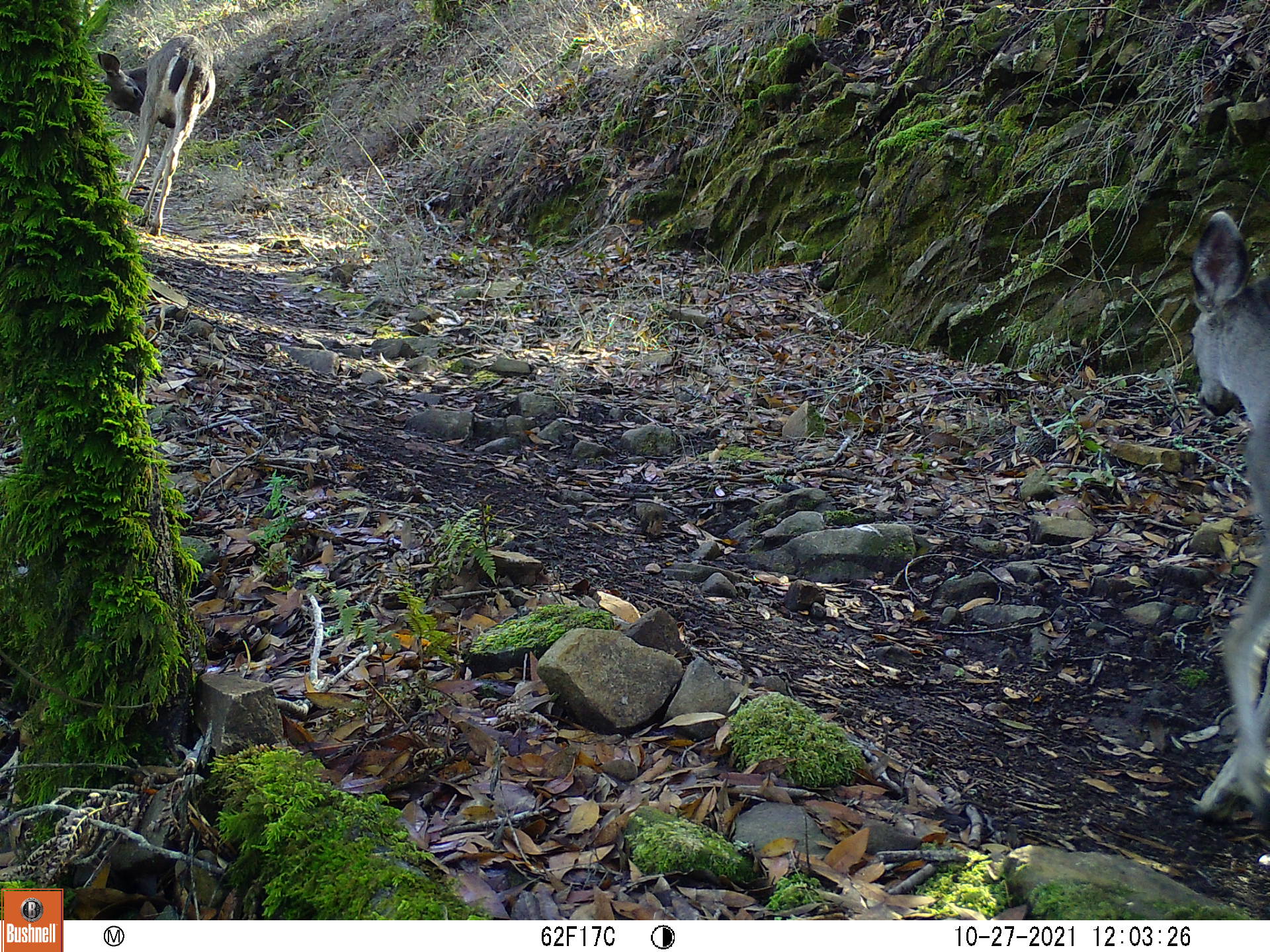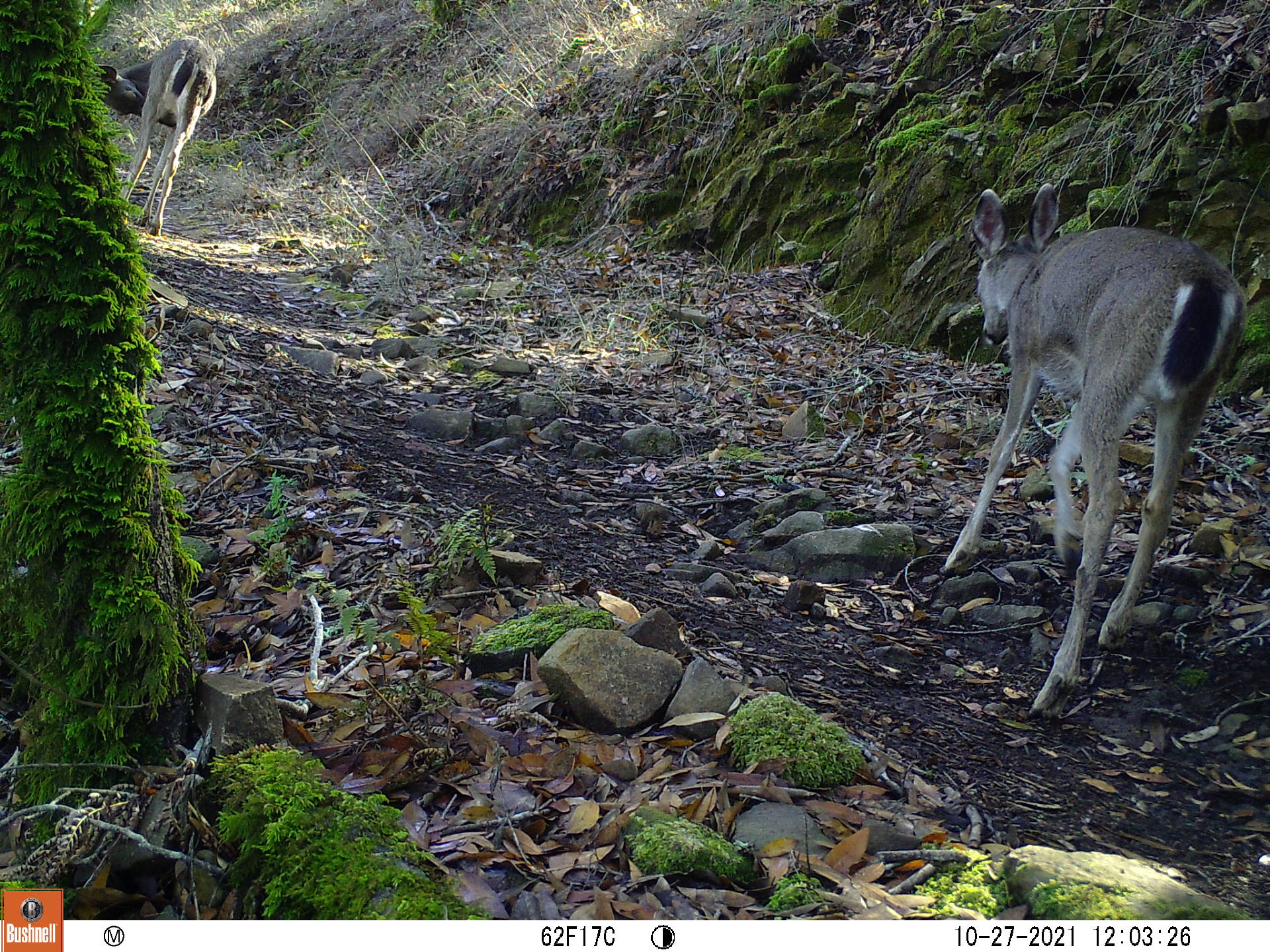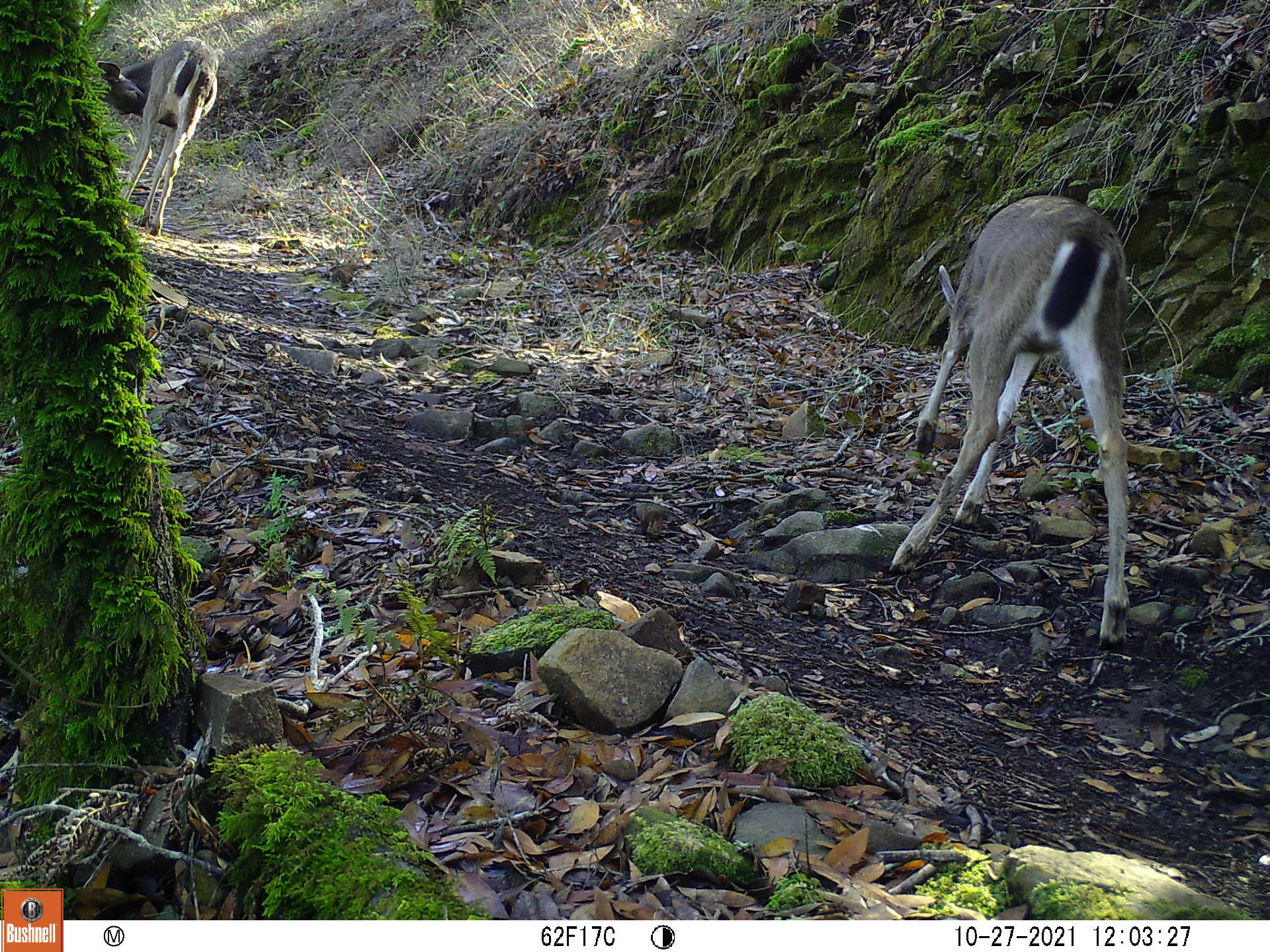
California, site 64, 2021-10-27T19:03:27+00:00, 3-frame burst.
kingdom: Animalia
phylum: Chordata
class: Mammalia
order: Artiodactyla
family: Cervidae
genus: Odocoileus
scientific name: Odocoileus hemionus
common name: mule deer